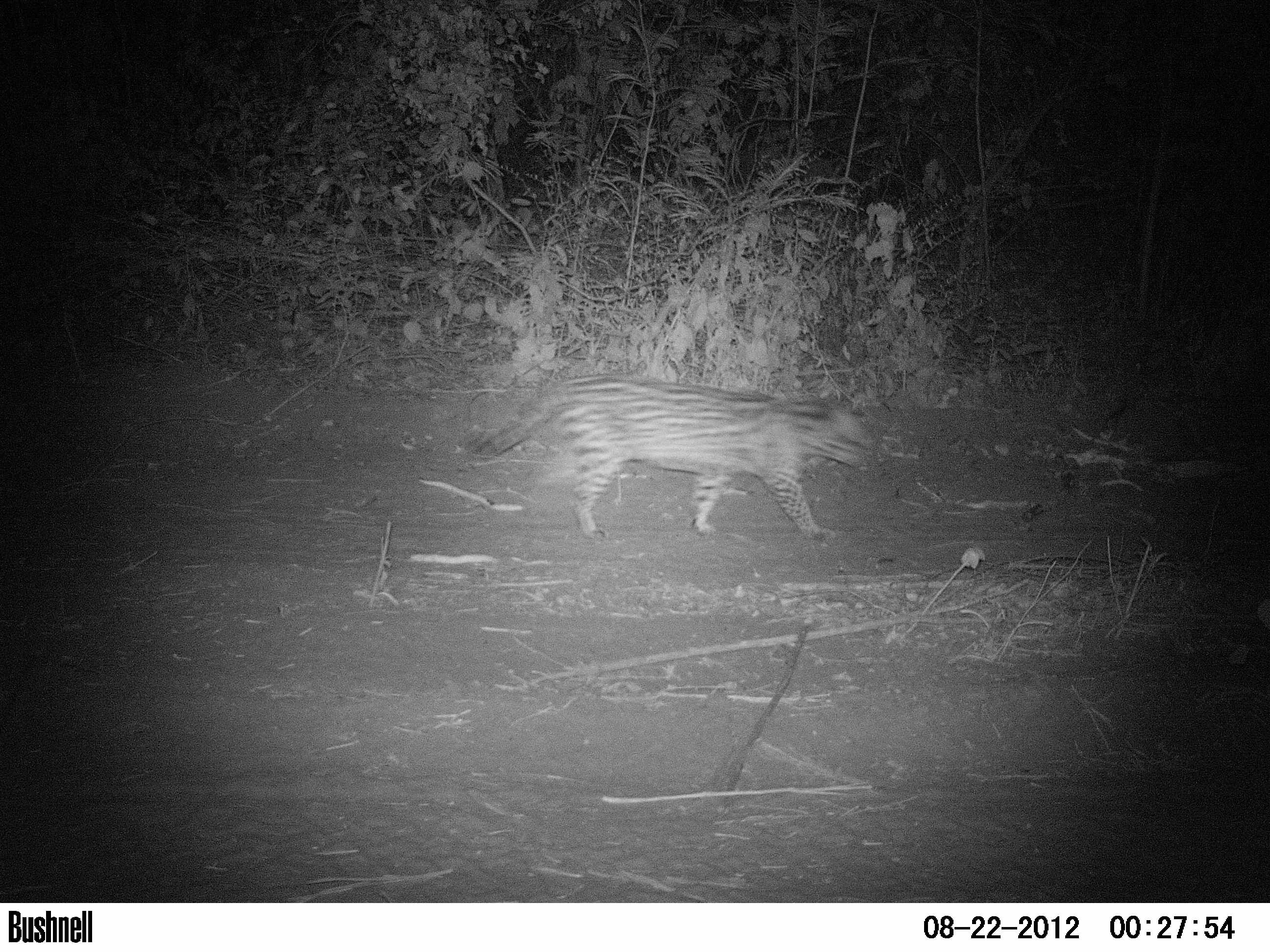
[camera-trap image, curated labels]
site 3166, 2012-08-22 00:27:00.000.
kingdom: Animalia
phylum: Chordata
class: Mammalia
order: Carnivora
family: Felidae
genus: Leopardus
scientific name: Leopardus pardalis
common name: ocelot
Leopardus pardalis (ocelot), count 1.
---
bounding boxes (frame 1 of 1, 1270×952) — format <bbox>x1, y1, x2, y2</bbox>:
leopardus pardalis: <bbox>454, 373, 874, 544</bbox>